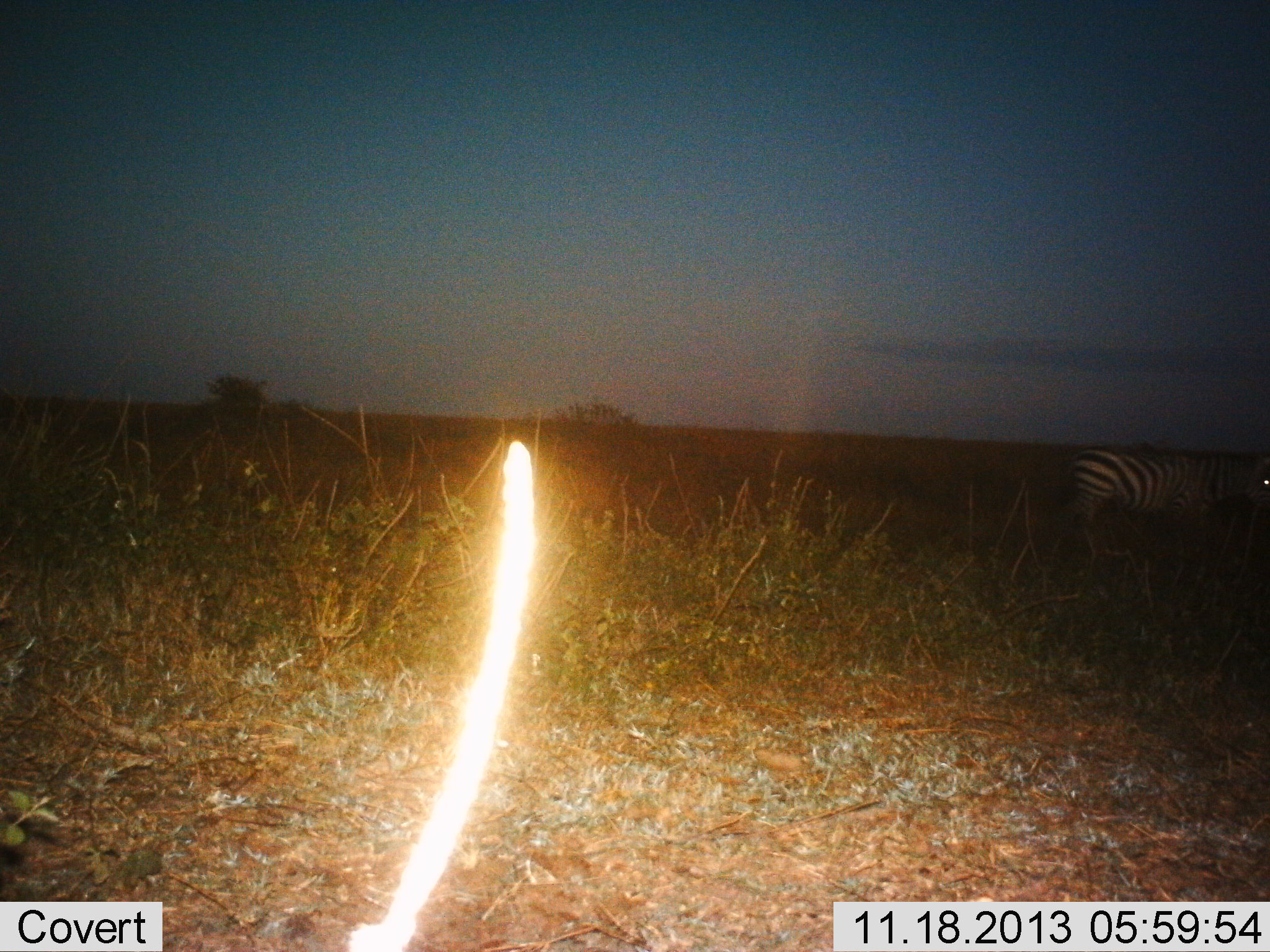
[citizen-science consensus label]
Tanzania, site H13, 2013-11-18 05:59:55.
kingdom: Animalia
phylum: Chordata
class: Mammalia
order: Perissodactyla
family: Equidae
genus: Equus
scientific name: Equus quagga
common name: plains zebra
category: zebra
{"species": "zebra (plains zebra) (Equus quagga)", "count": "1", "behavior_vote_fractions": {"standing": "70%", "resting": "0%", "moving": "30%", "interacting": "0%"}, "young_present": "0%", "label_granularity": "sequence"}